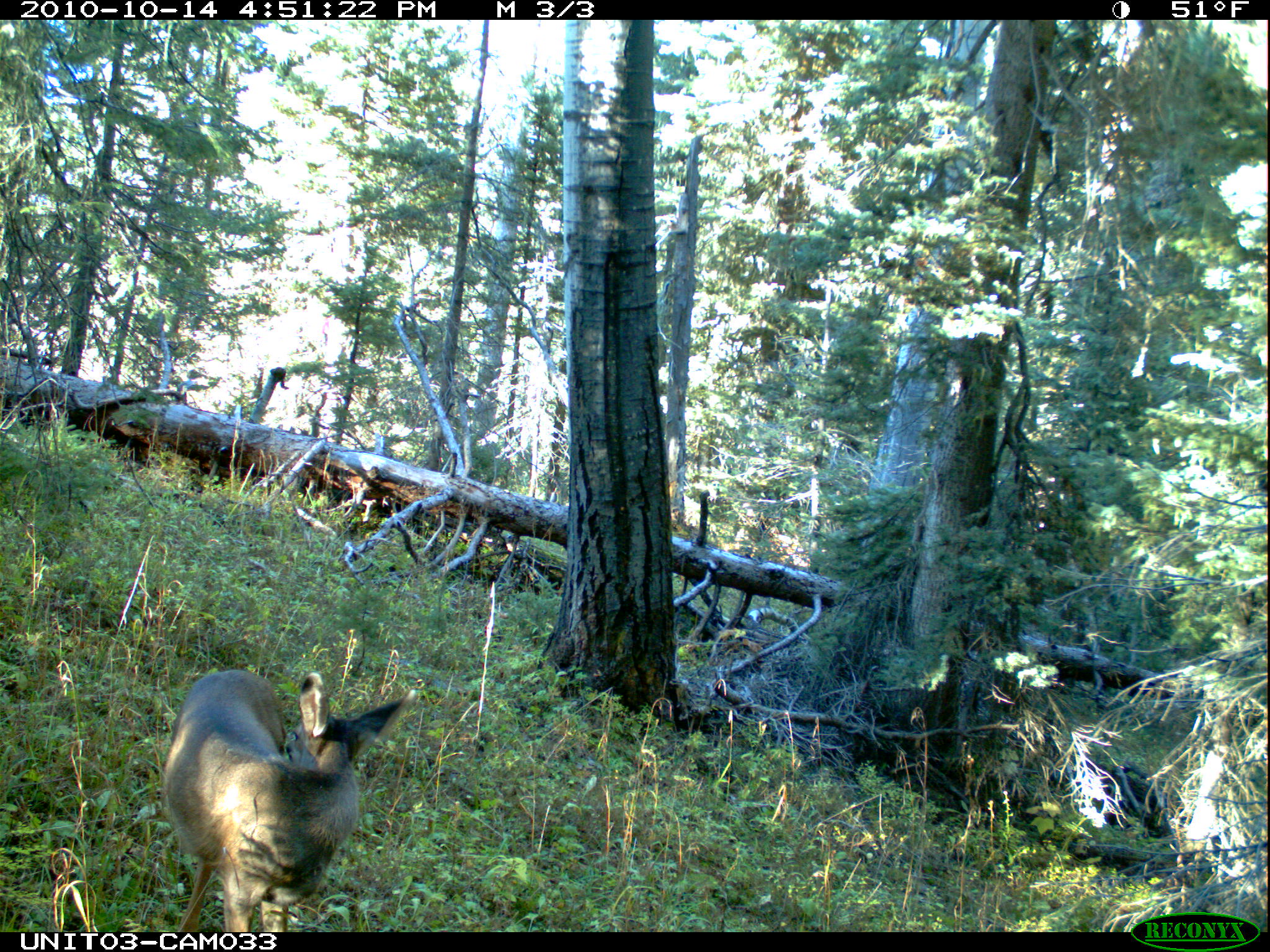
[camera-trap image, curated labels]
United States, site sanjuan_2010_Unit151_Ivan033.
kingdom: Animalia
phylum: Chordata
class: Mammalia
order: Artiodactyla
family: Cervidae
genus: Odocoileus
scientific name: Odocoileus hemionus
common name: mule deer